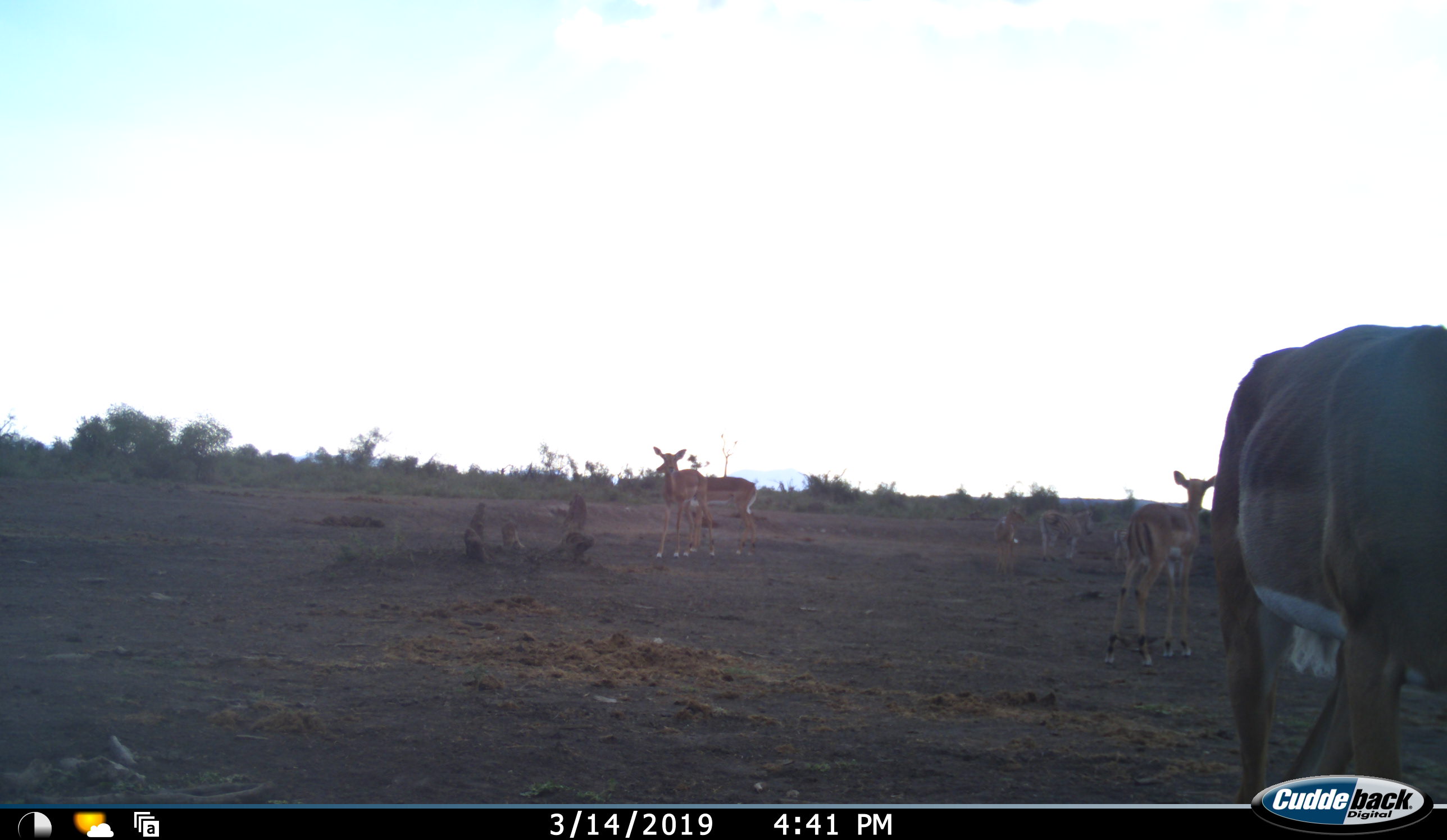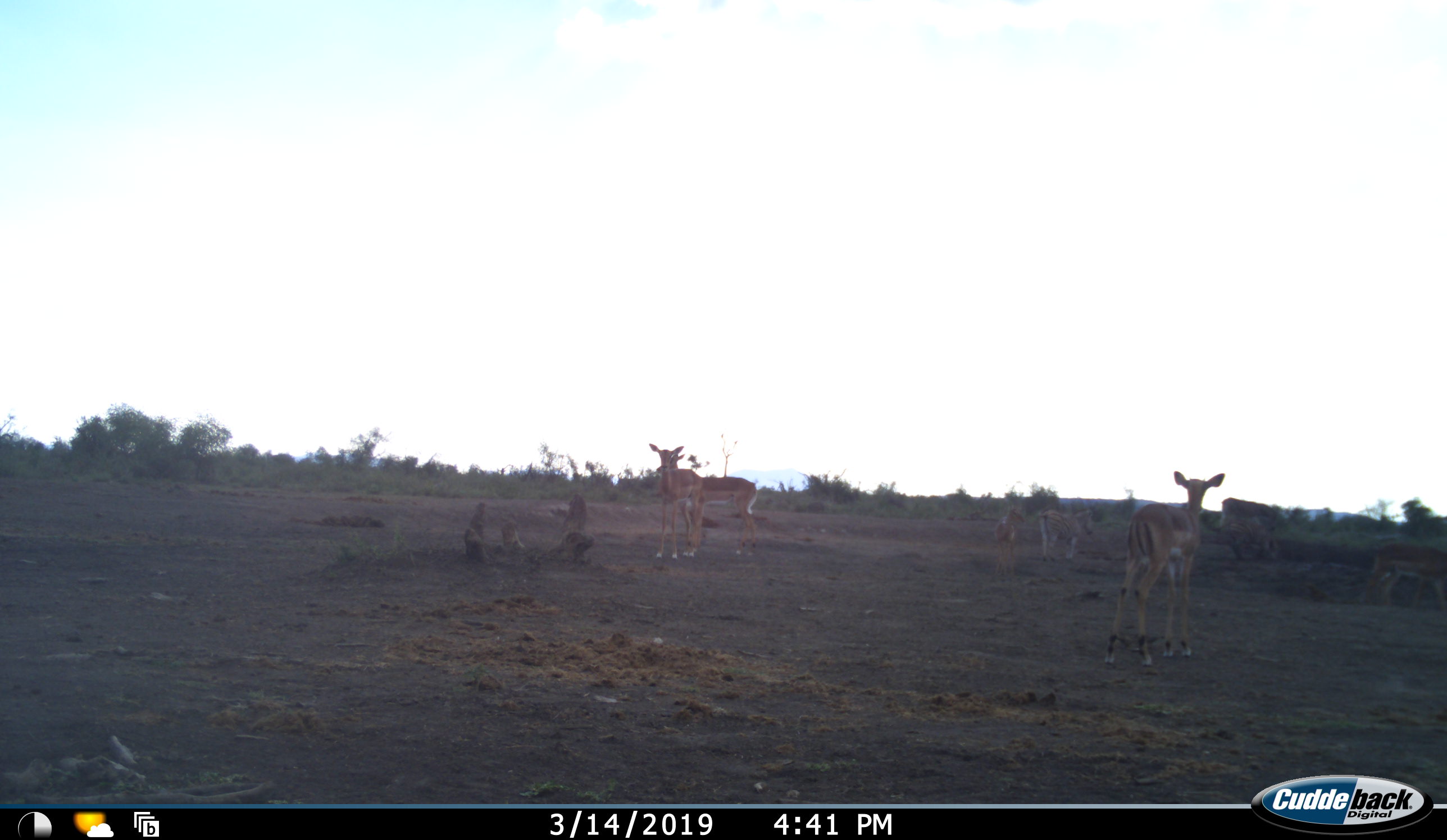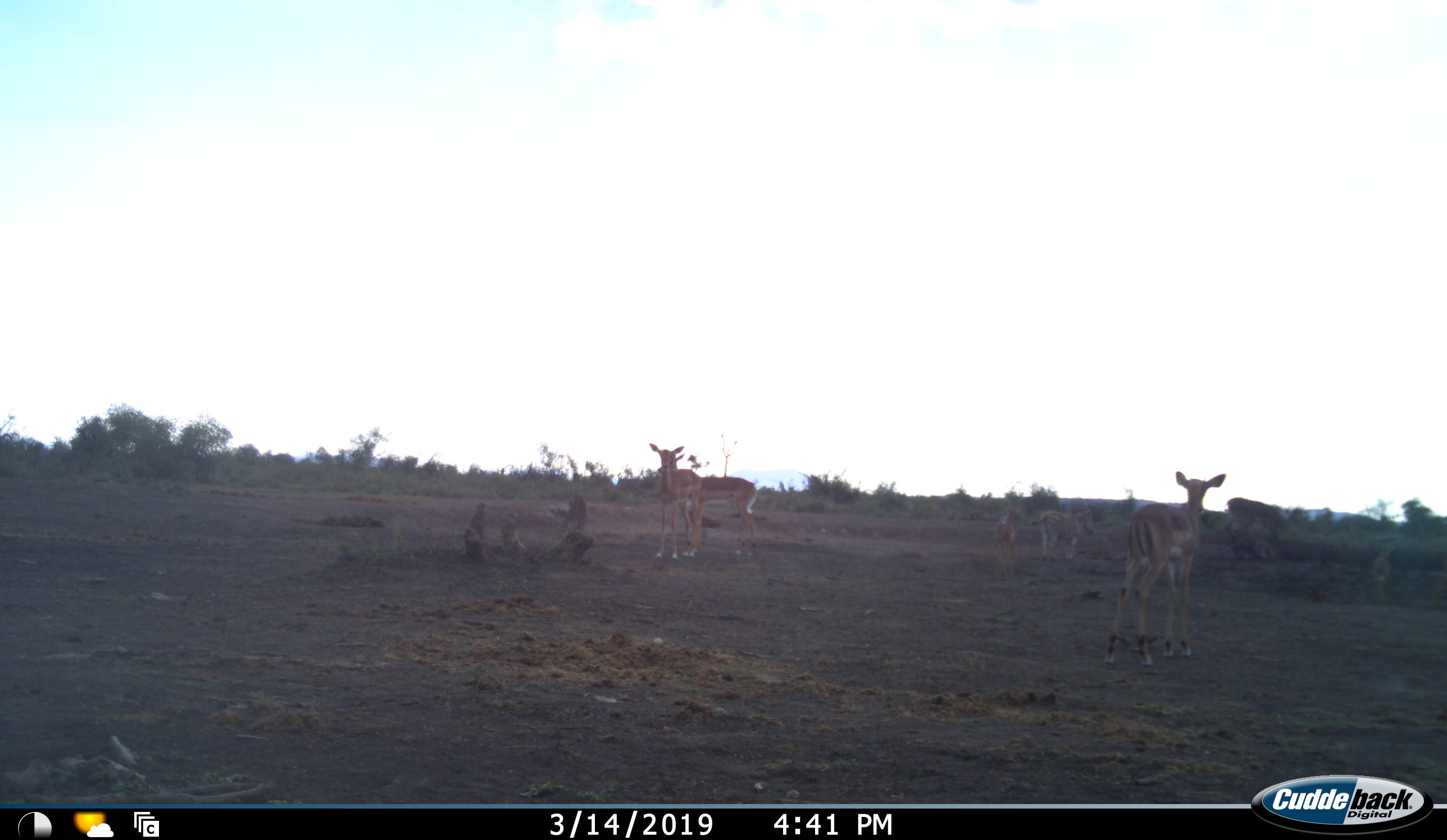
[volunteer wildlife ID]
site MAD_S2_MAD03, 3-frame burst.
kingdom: Animalia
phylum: Chordata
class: Mammalia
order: Artiodactyla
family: Bovidae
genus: Aepyceros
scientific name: Aepyceros melampus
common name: impala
Impala (Aepyceros melampus), count 6. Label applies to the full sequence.